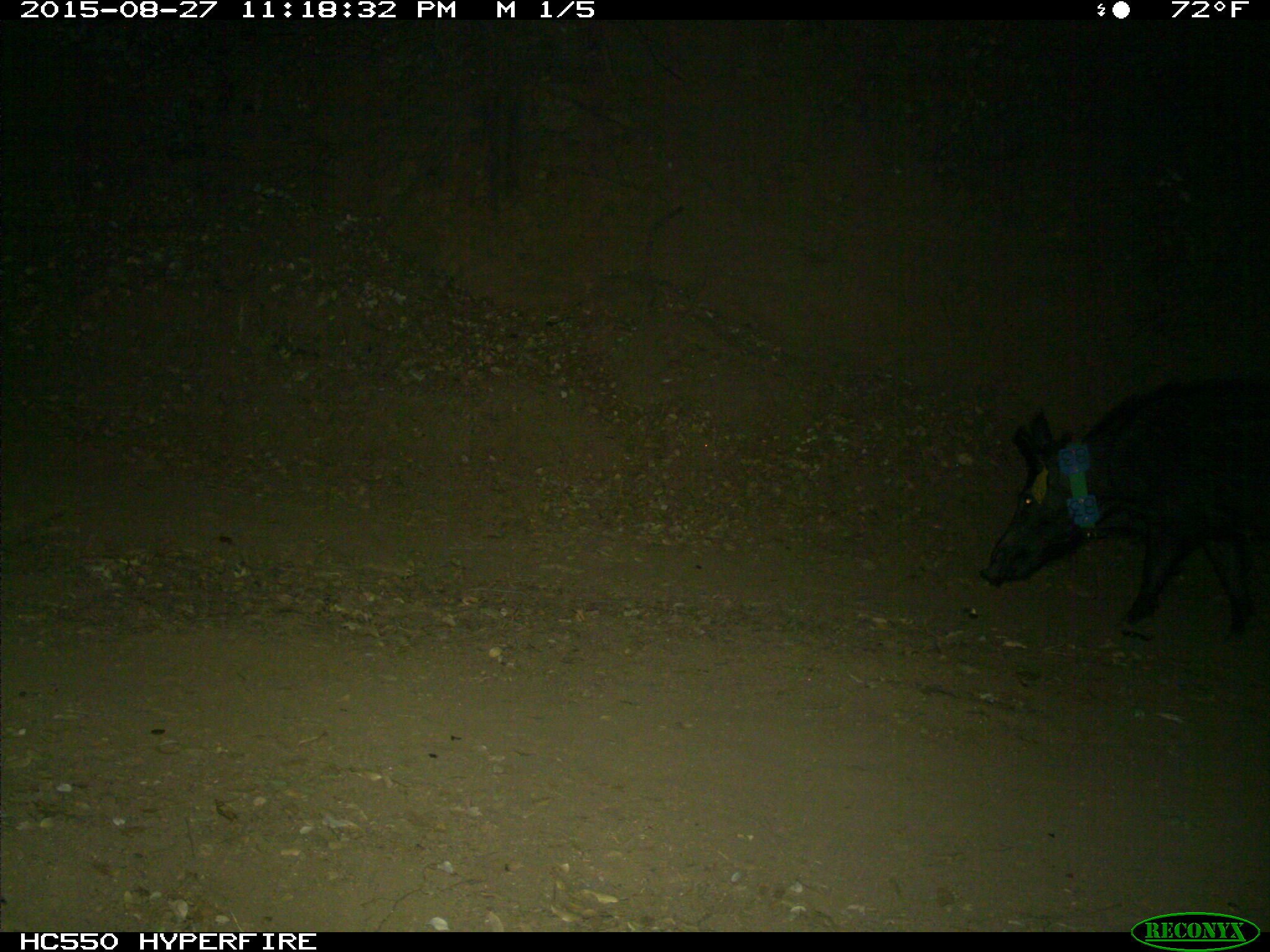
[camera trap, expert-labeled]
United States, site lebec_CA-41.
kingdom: Animalia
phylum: Chordata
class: Mammalia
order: Artiodactyla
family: Suidae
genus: Sus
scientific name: Sus scrofa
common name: wild boar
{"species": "Sus scrofa (wild boar)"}